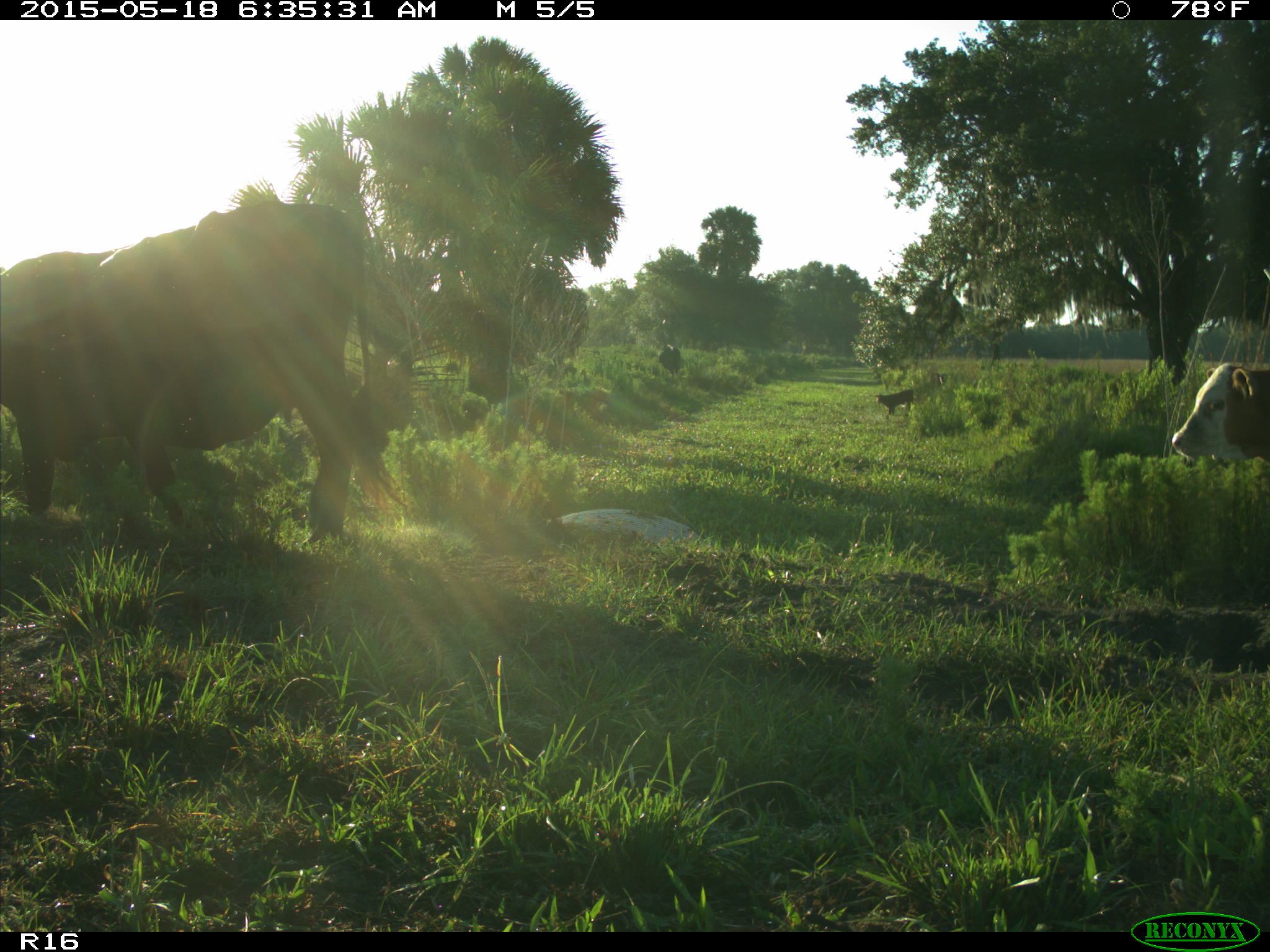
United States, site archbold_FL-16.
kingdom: Animalia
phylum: Chordata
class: Mammalia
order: Artiodactyla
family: Bovidae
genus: Bos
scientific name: Bos taurus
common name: domestic cow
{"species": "Bos taurus (domestic cow)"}